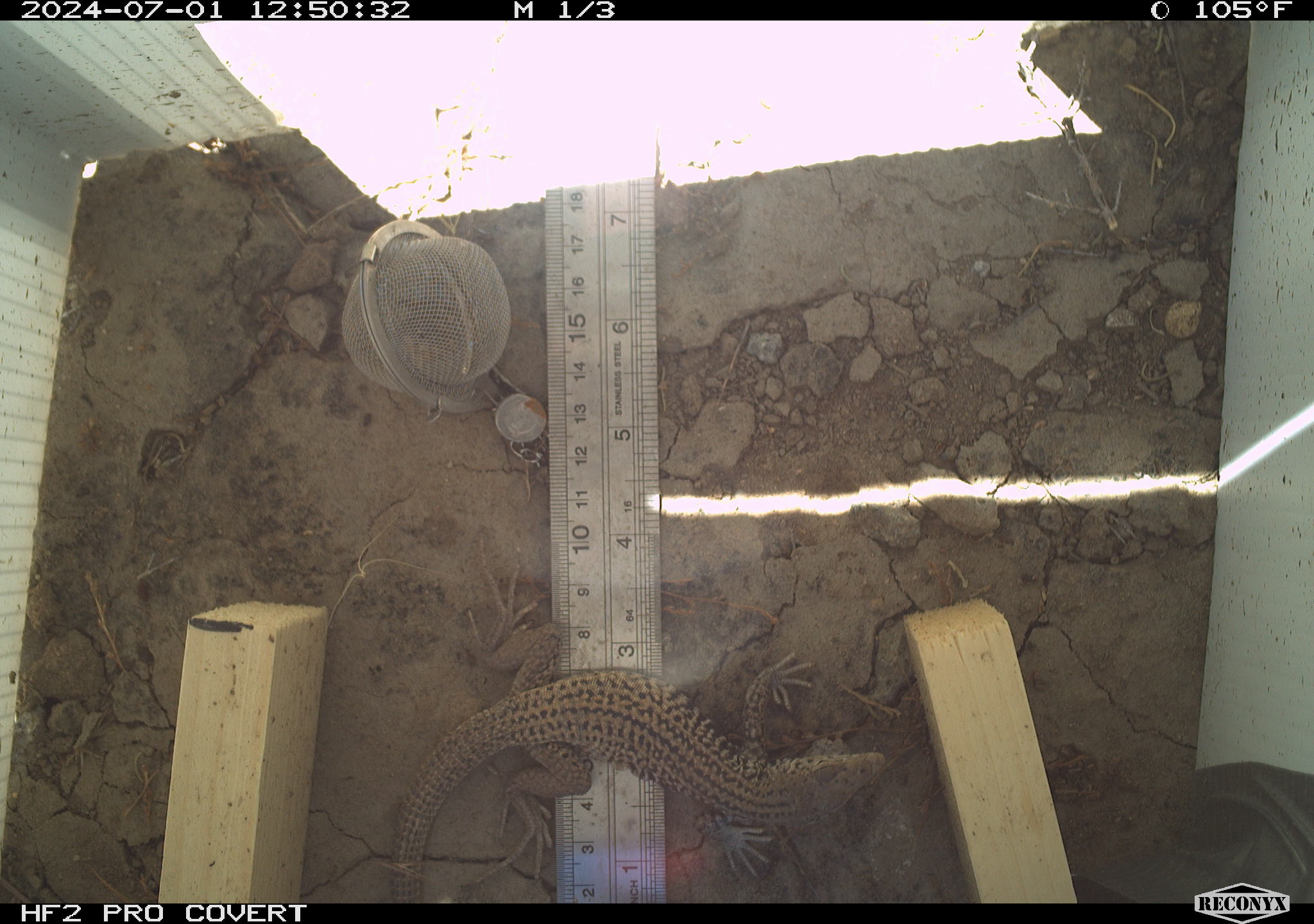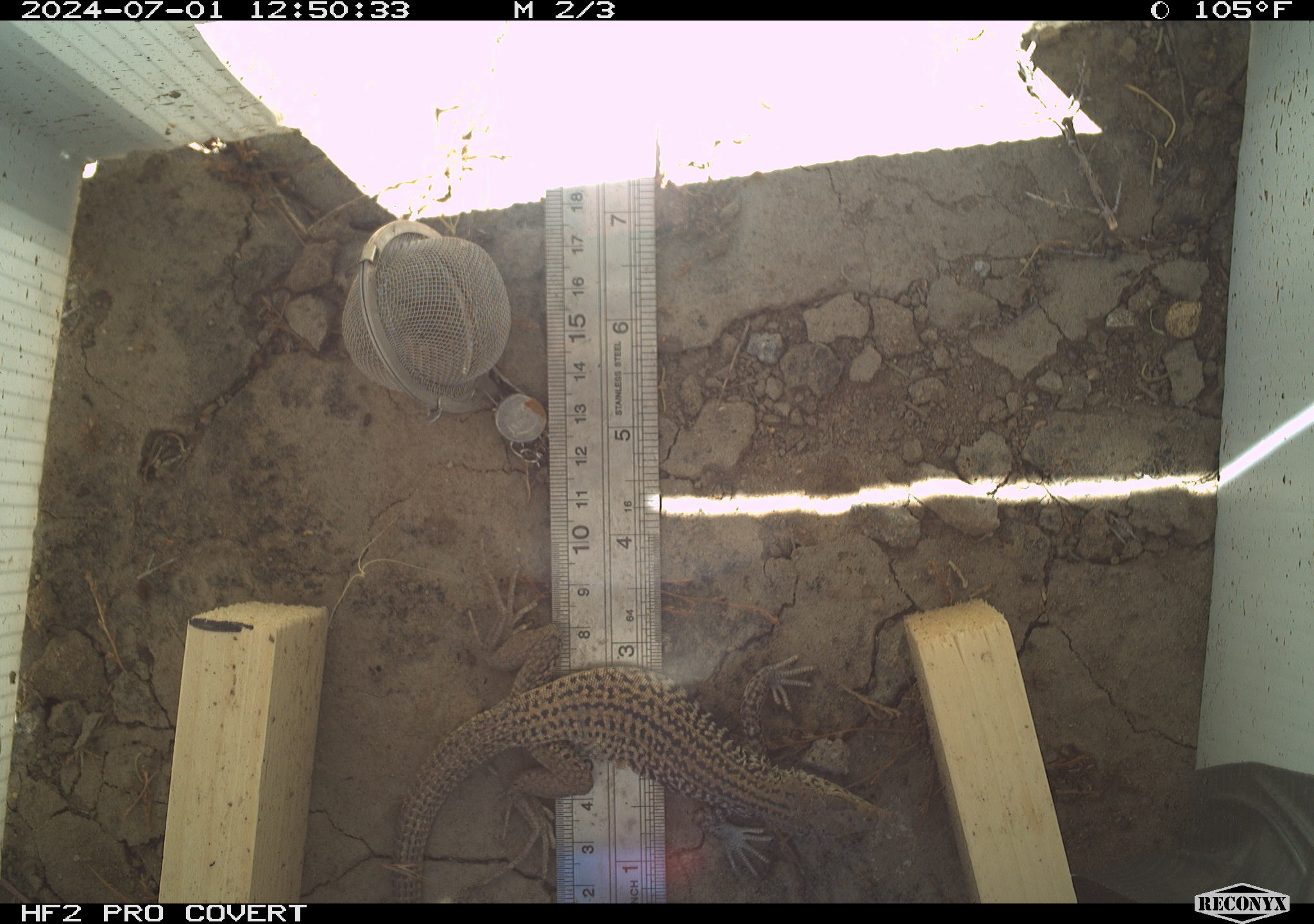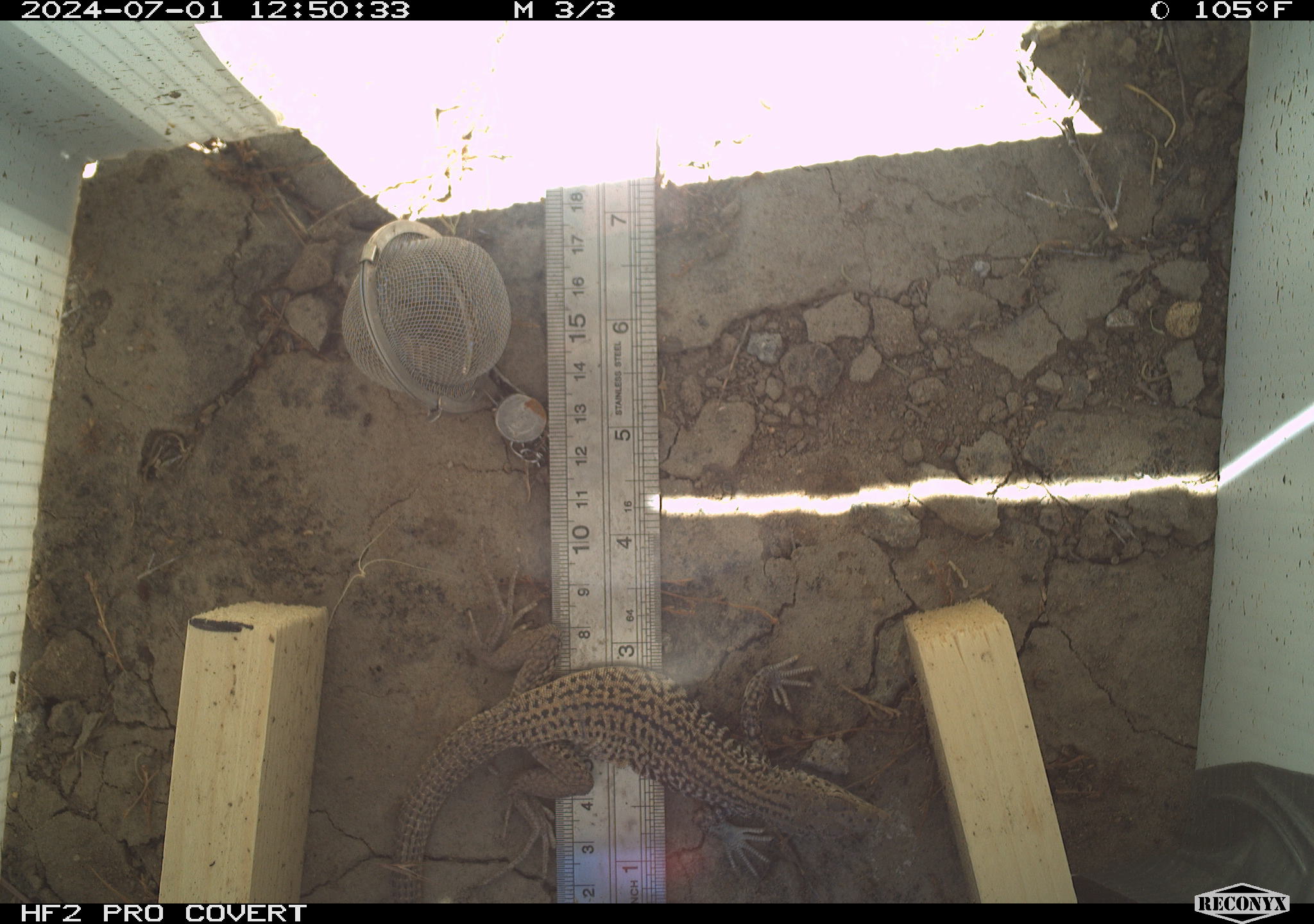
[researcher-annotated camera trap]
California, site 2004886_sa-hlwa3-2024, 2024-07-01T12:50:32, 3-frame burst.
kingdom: Animalia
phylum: Chordata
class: Reptilia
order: Squamata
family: Teiidae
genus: Aspidoscelis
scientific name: Aspidoscelis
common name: whiptail lizards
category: aspidoscelis species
Aspidoscelis species (whiptail lizards) (Aspidoscelis).